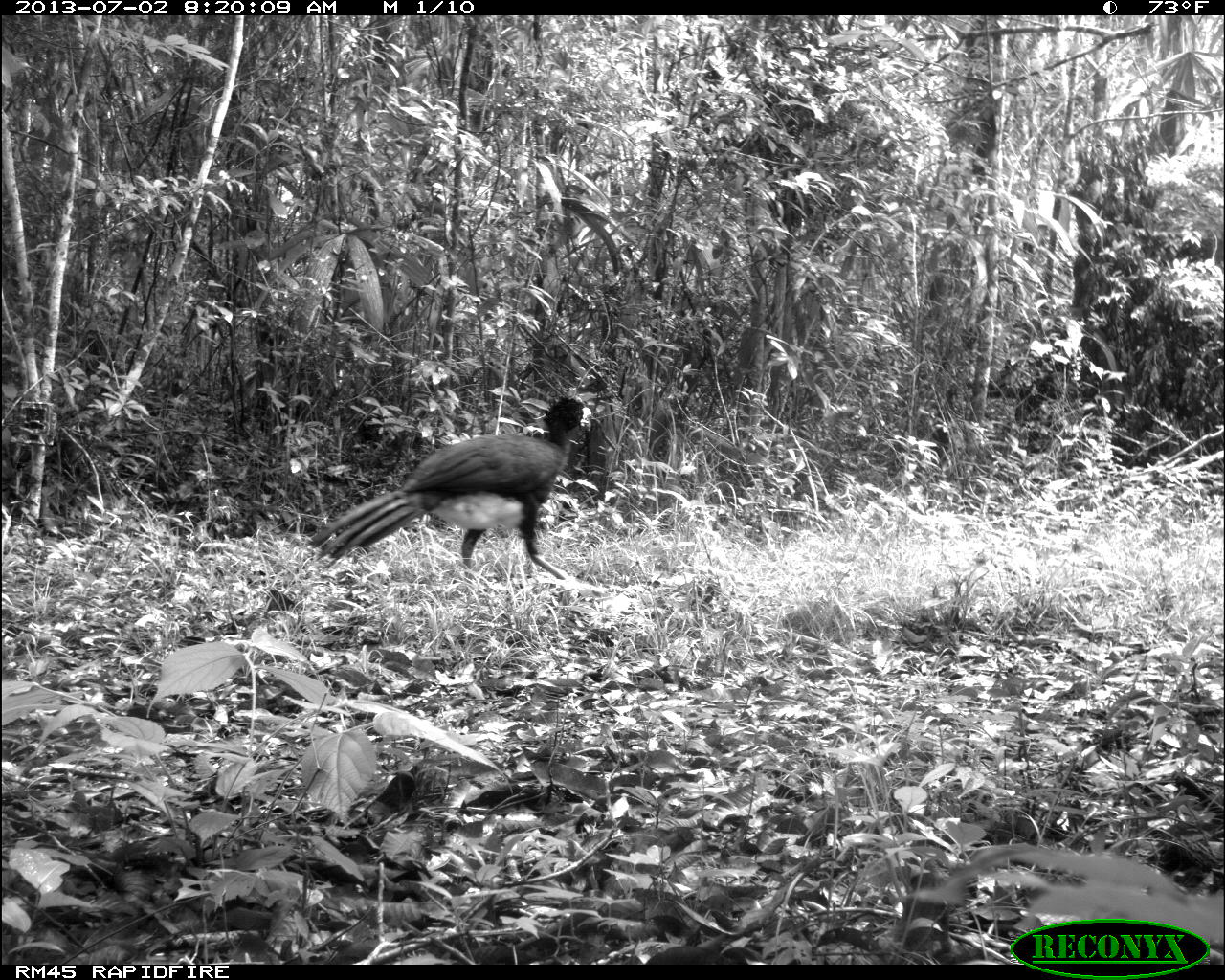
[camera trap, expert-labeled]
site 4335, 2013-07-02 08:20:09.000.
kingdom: Animalia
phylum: Chordata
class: Aves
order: Galliformes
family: Cracidae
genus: Crax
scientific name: Crax rubra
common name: great curassow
Crax rubra (great curassow), count 1, sex male.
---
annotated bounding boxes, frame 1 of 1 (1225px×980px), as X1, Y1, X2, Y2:
crax rubra: 311, 393, 592, 580